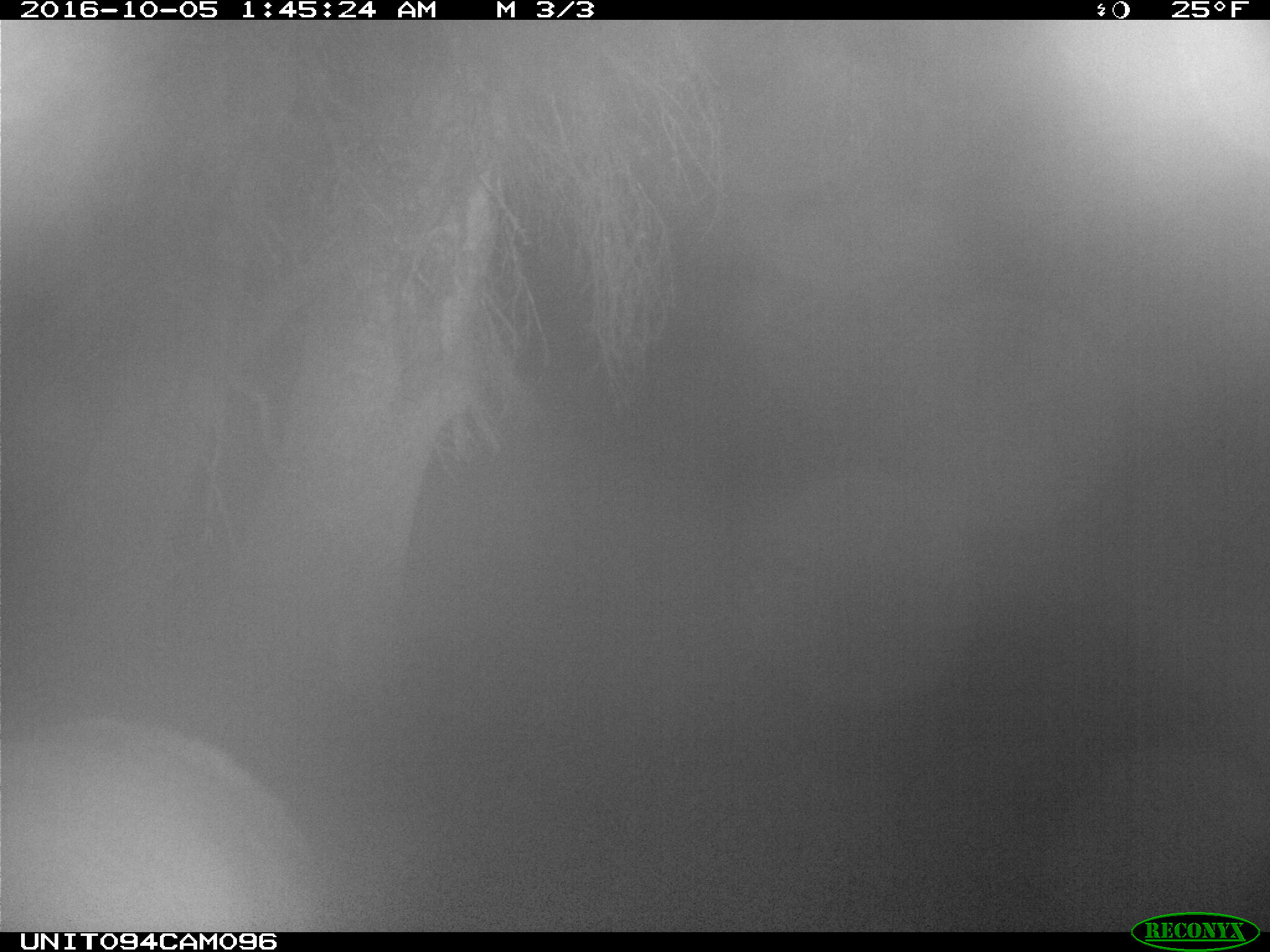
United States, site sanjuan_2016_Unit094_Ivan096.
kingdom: Animalia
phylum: Chordata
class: Mammalia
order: Artiodactyla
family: Cervidae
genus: Cervus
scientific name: Cervus elaphus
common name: red deer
Cervus elaphus (red deer).